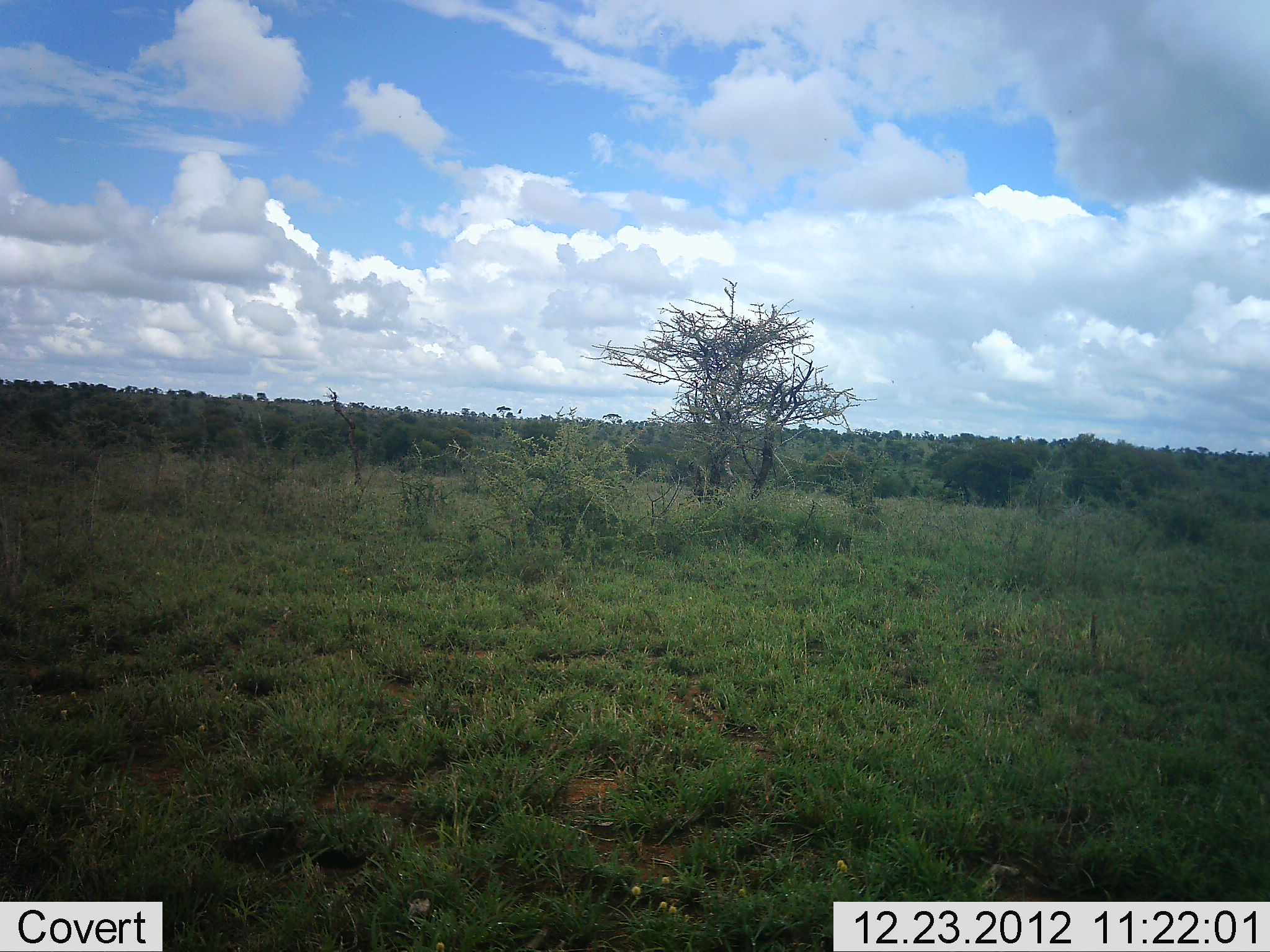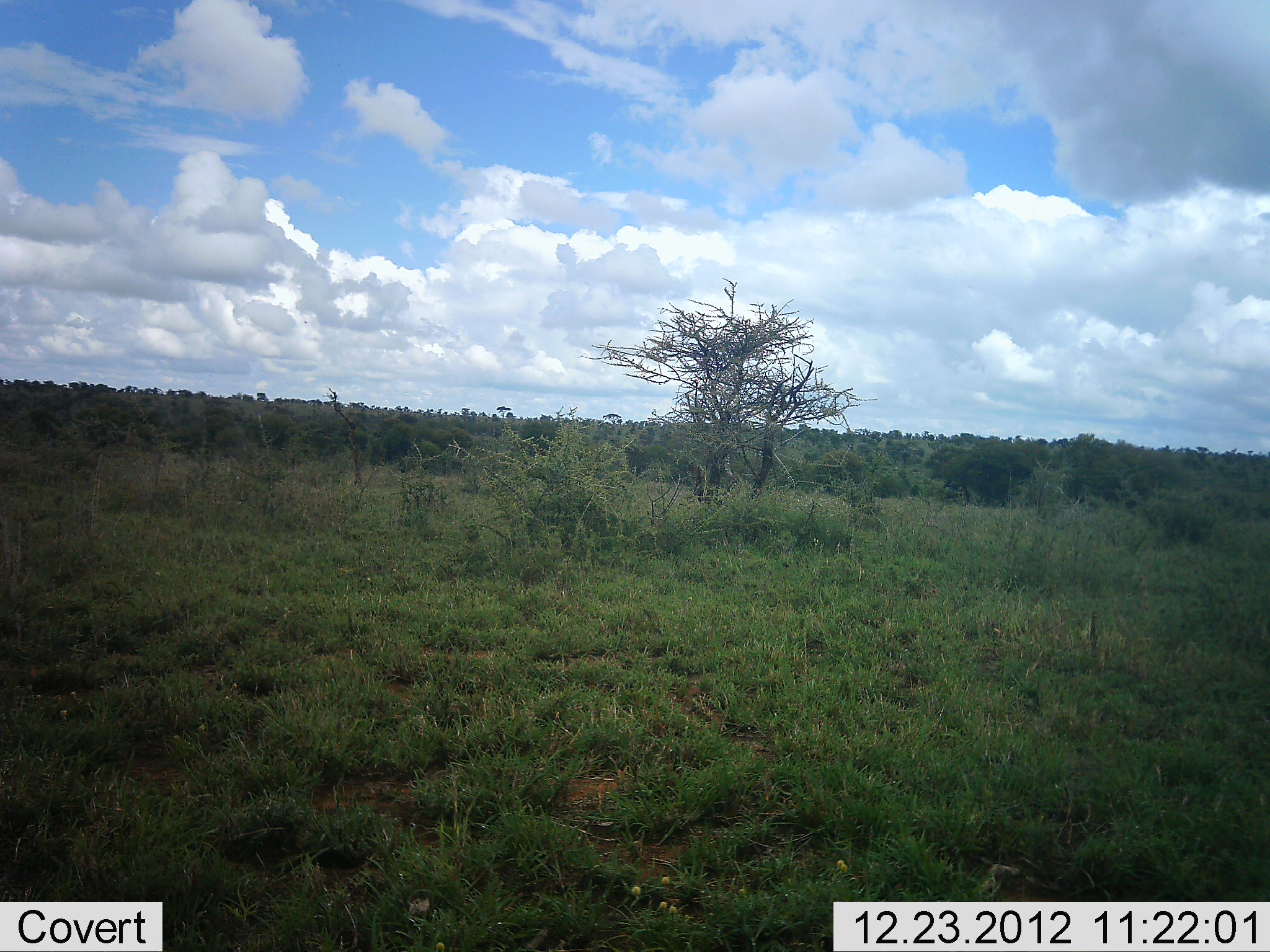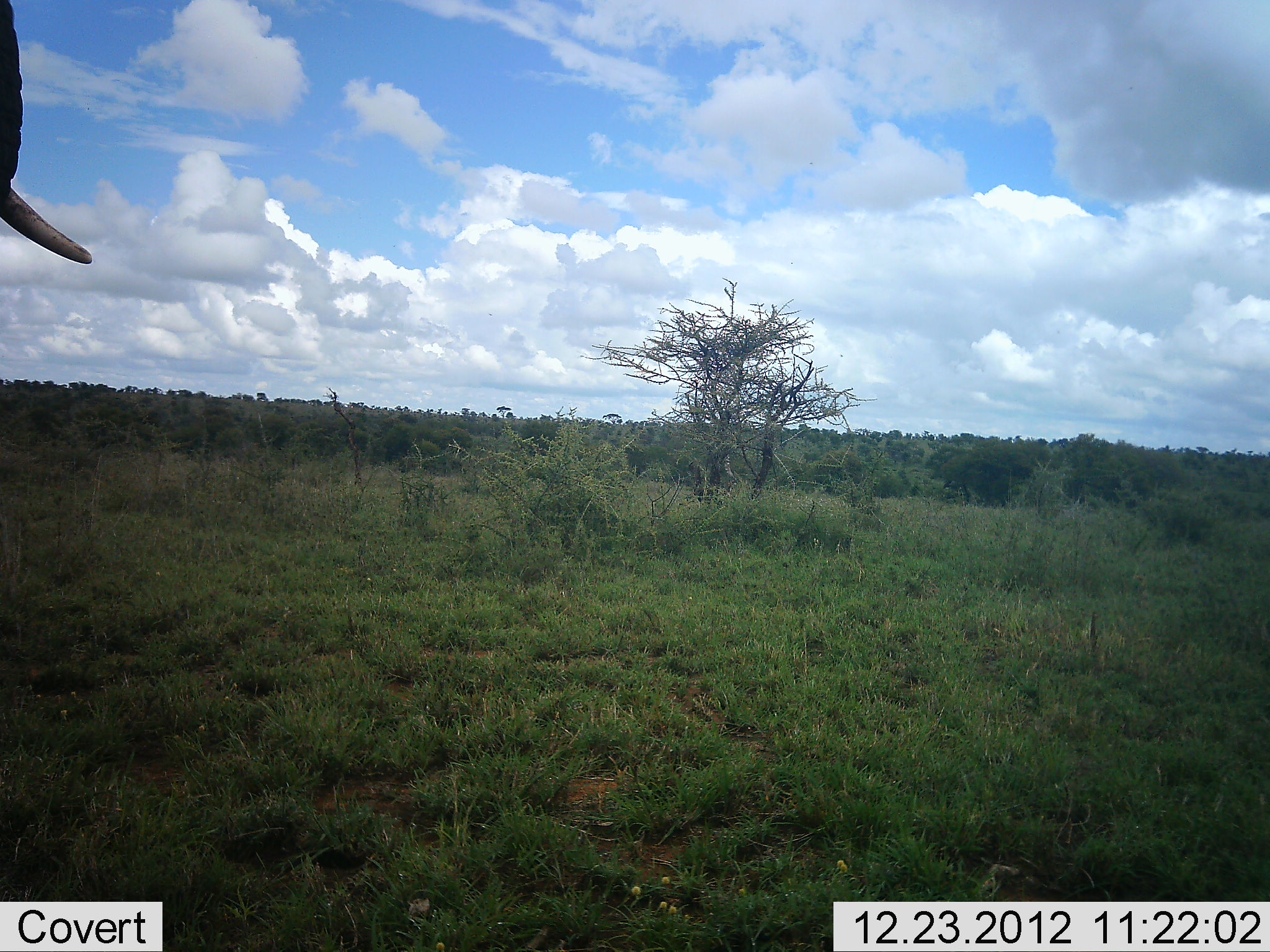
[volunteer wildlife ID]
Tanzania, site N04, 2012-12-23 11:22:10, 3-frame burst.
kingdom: Animalia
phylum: Chordata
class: Mammalia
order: Proboscidea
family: Elephantidae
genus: Loxodonta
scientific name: Loxodonta africana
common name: african bush elephant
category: elephant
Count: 1.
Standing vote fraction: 15%.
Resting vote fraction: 0%.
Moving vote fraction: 85%.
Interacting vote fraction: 0%.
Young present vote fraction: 0%.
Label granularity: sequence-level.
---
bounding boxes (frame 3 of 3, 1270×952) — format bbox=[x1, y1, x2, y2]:
animal: bbox=[0, 0, 99, 268]